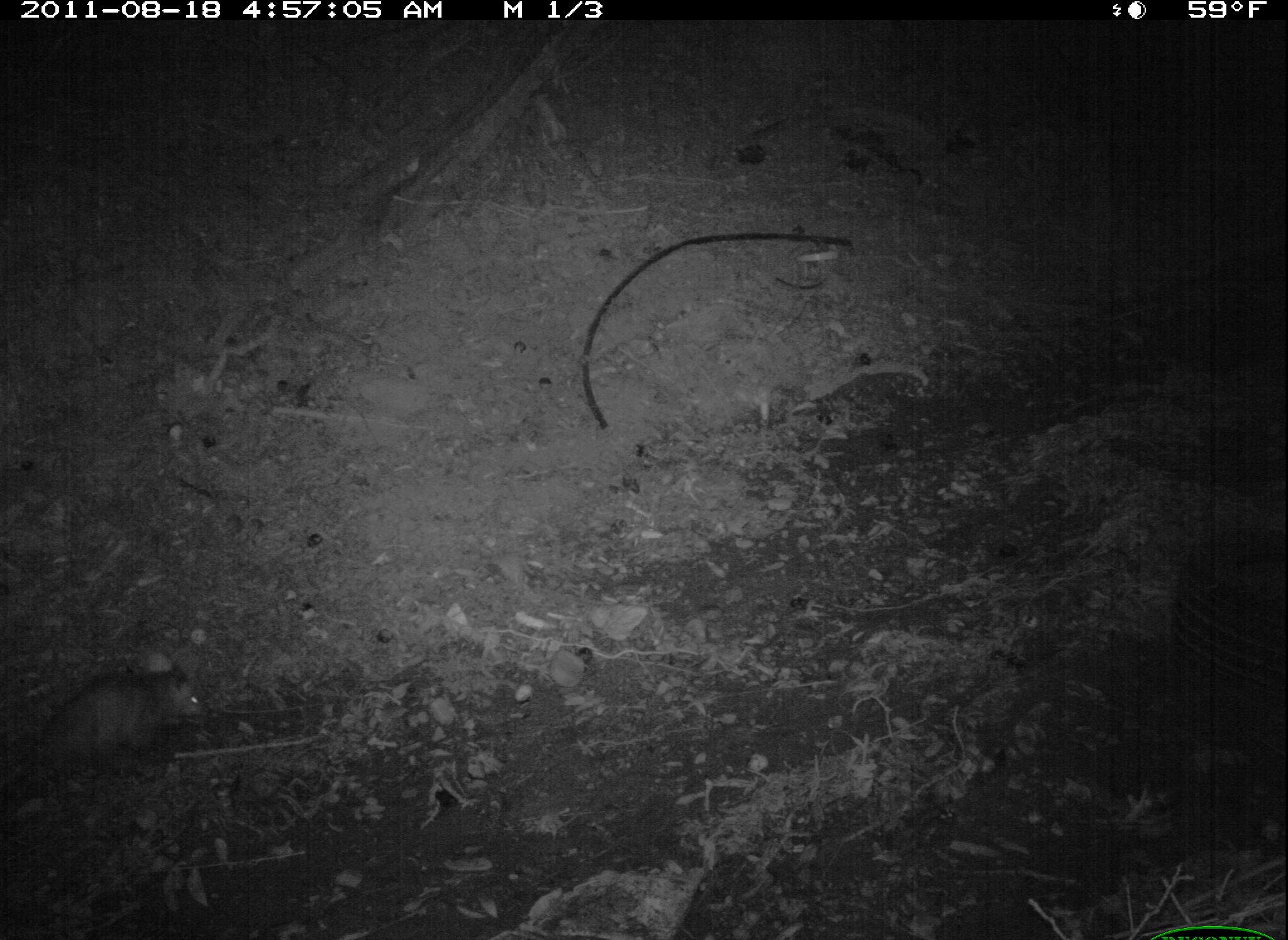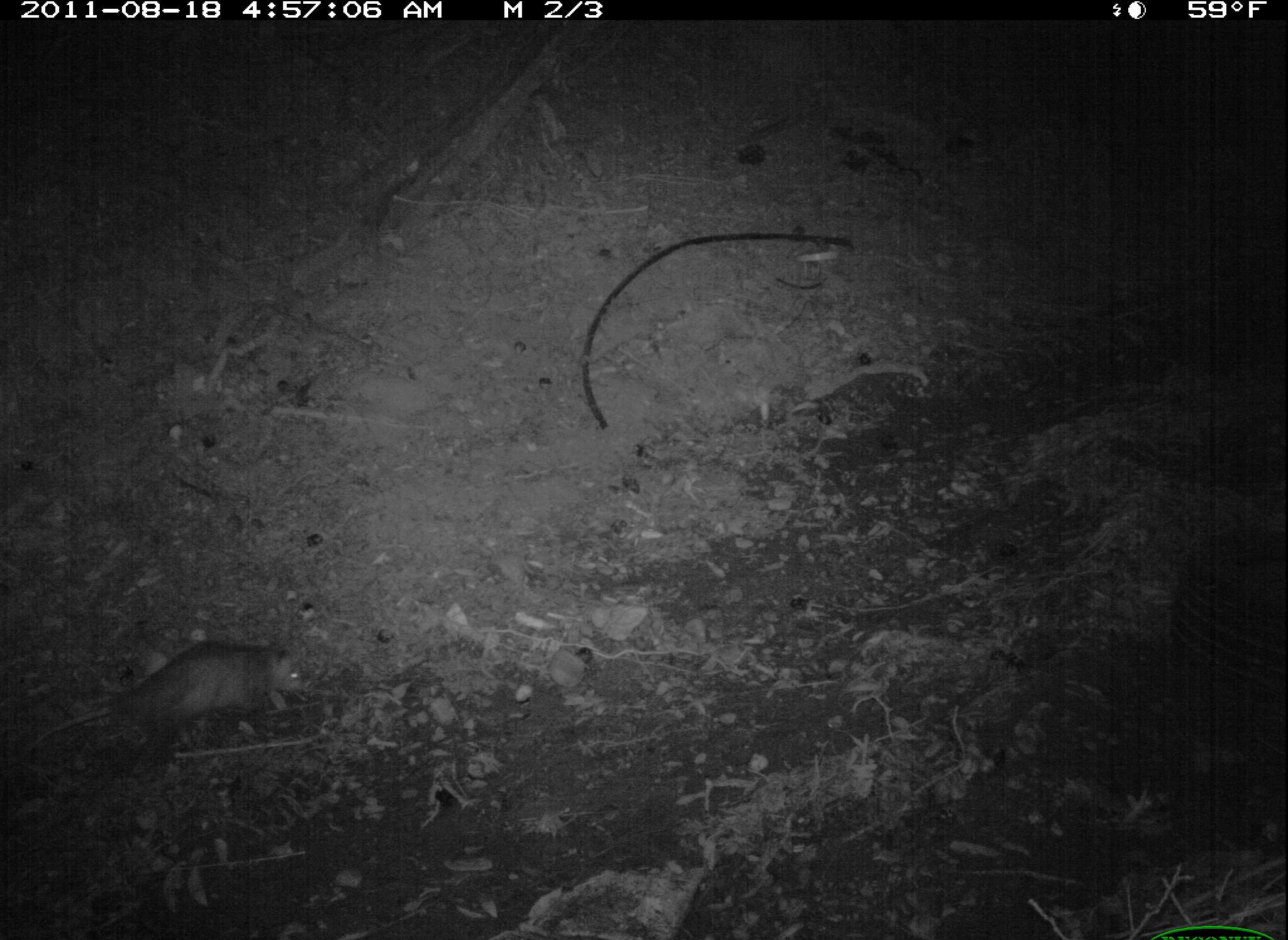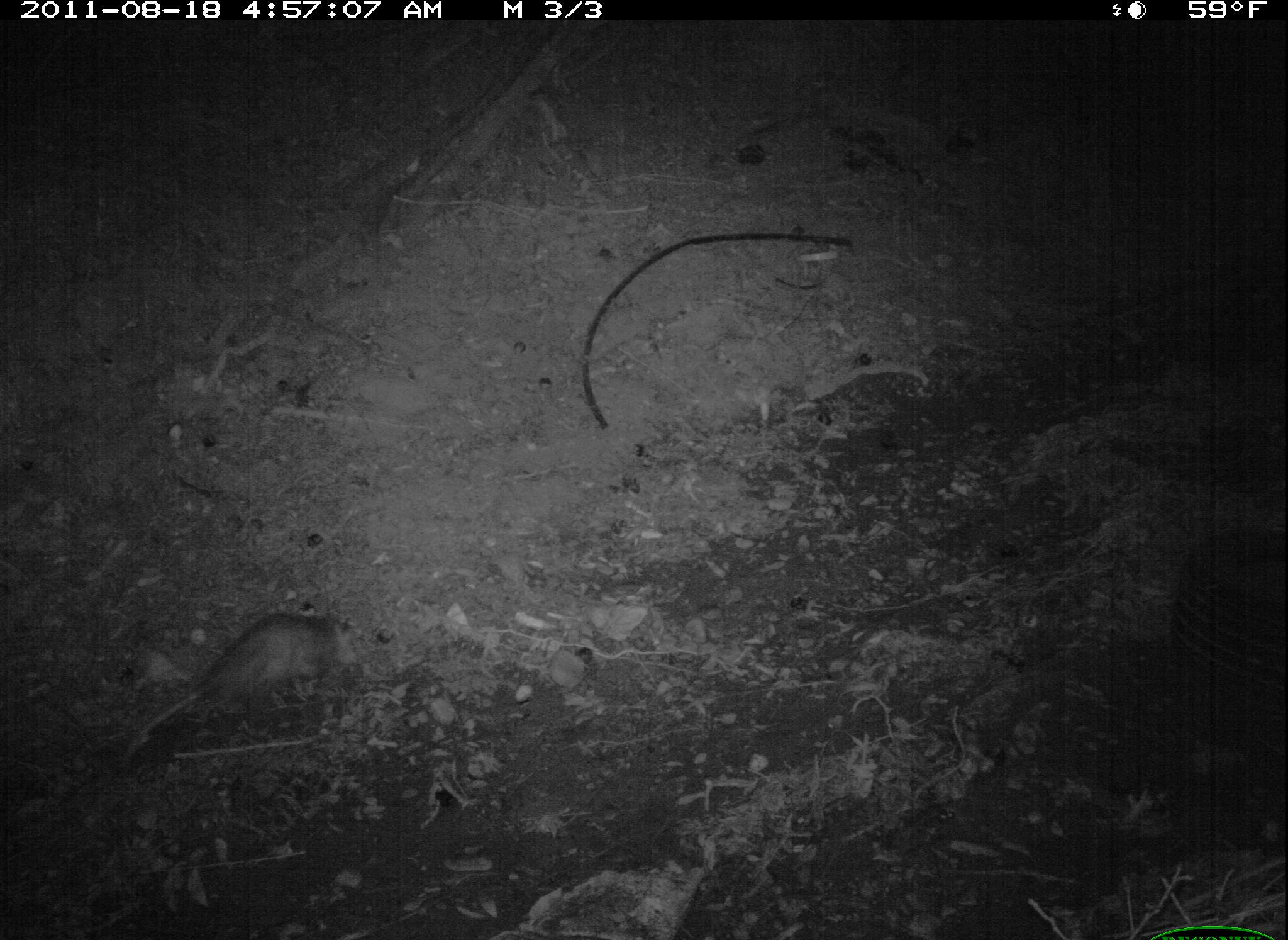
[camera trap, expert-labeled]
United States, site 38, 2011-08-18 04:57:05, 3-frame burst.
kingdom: Animalia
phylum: Chordata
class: Mammalia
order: Didelphimorphia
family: Didelphidae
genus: Didelphis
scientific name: Didelphis virginiana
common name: virginia opossum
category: opossum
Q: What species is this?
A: Opossum (virginia opossum) (Didelphis virginiana).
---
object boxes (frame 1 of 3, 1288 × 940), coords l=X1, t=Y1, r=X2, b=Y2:
opossum: l=14, t=644, r=217, b=796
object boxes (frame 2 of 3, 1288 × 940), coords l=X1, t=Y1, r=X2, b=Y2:
opossum: l=23, t=631, r=319, b=767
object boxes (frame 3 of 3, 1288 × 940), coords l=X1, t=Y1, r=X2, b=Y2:
opossum: l=113, t=596, r=365, b=770